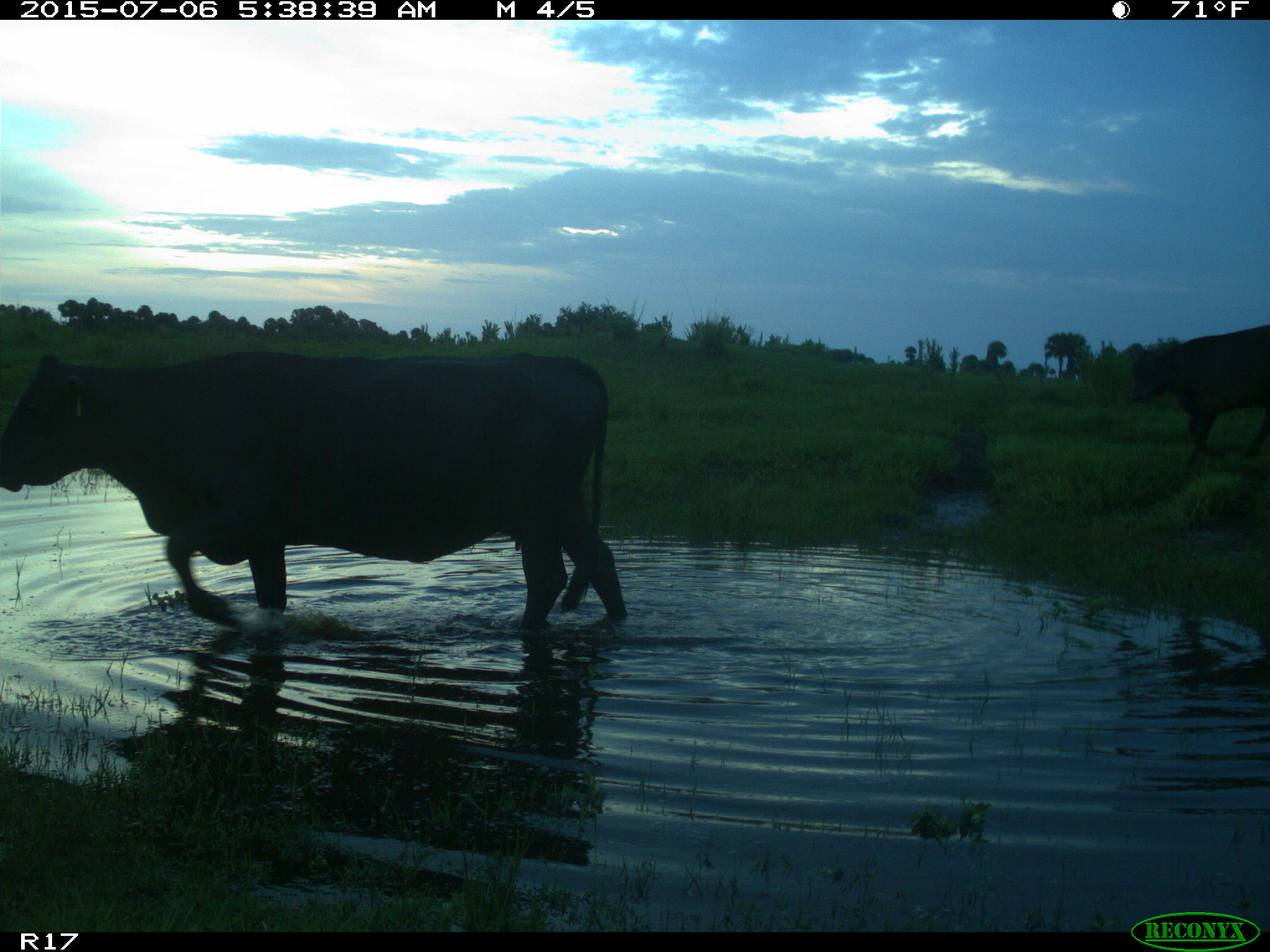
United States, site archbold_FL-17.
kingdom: Animalia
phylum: Chordata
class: Mammalia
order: Artiodactyla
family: Bovidae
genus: Bos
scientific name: Bos taurus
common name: domestic cow